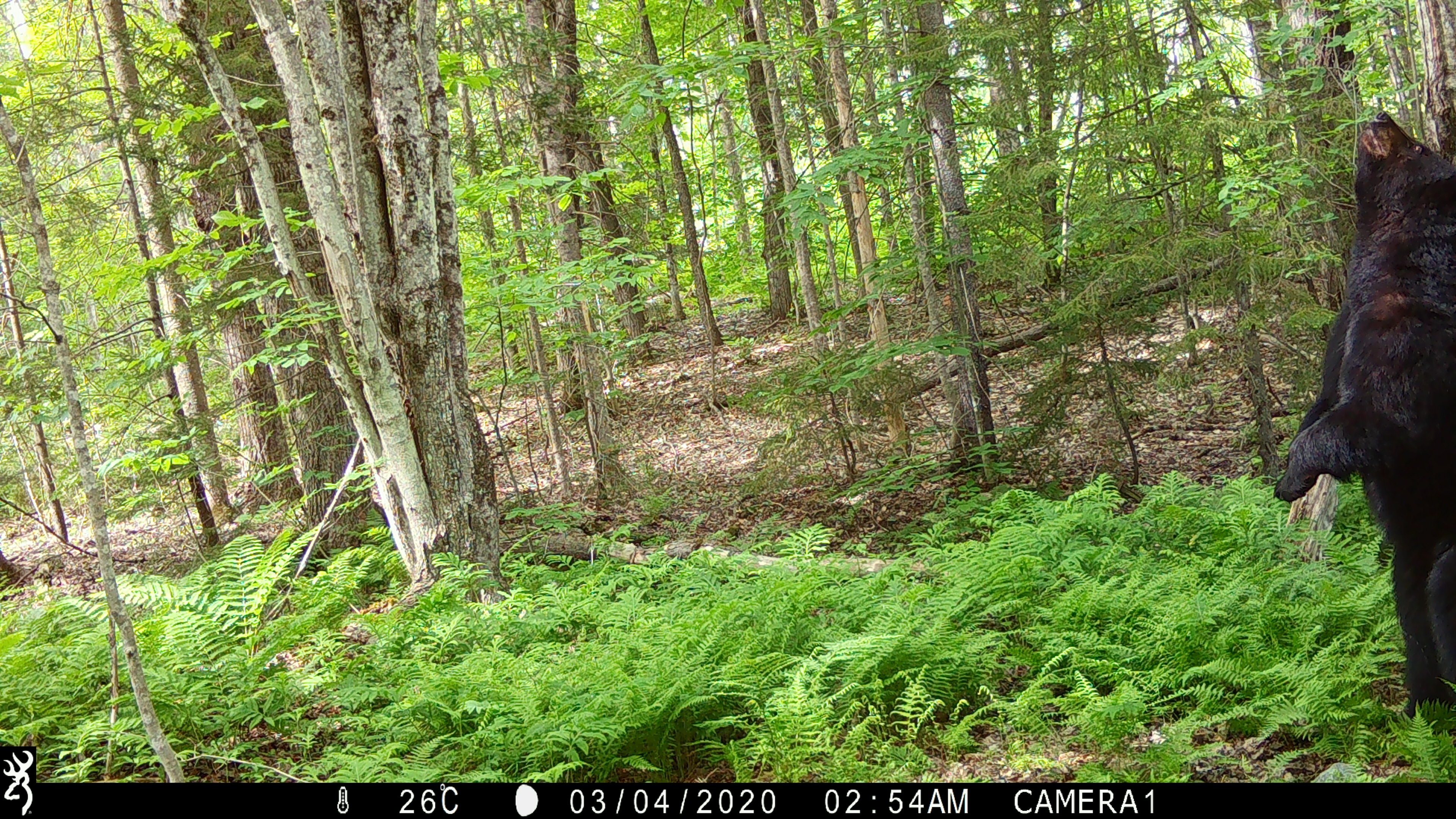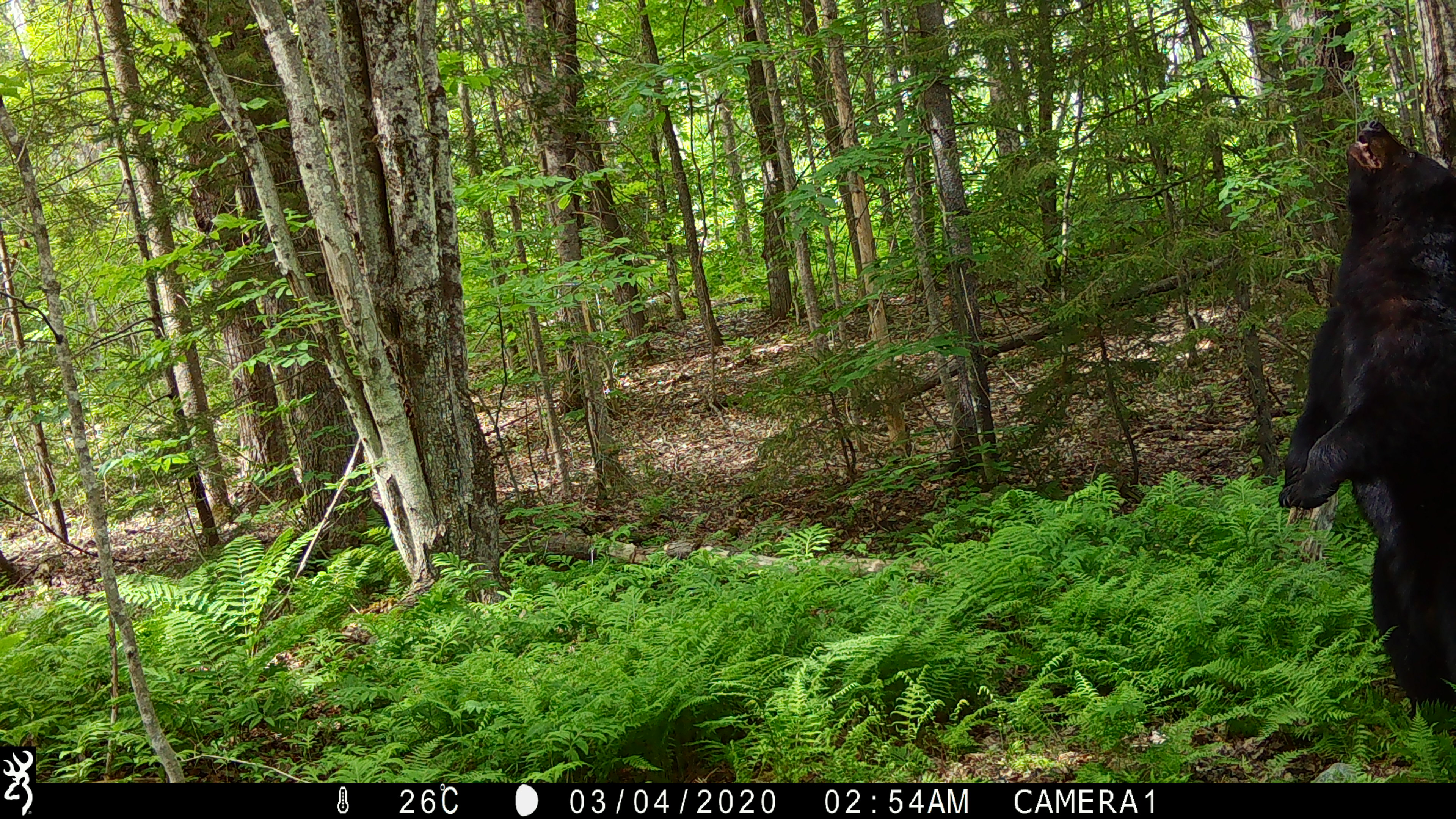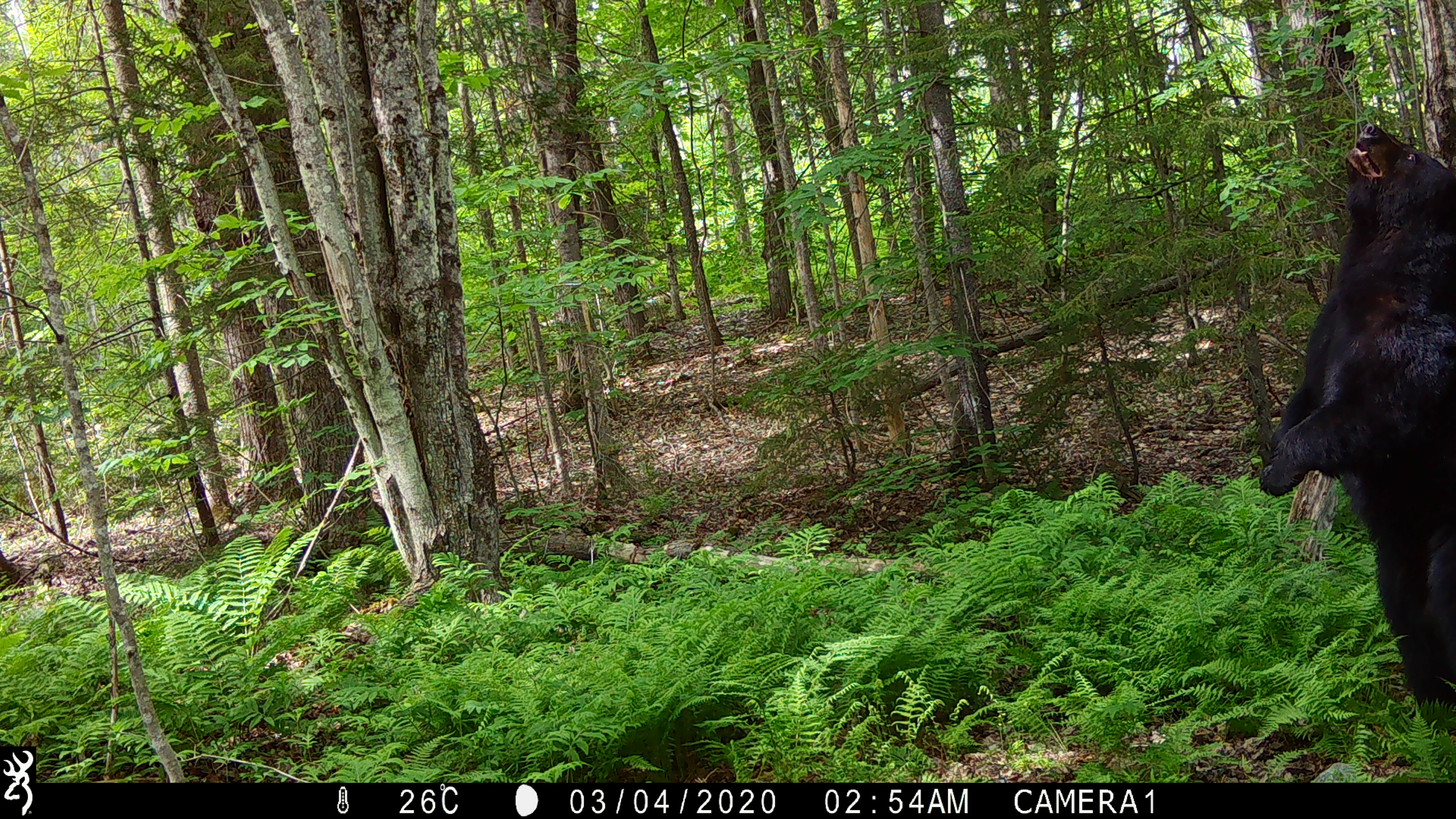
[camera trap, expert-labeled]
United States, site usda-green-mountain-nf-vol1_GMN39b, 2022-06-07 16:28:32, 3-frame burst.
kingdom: Animalia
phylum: Chordata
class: Mammalia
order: Carnivora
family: Ursidae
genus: Ursus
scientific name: Ursus americanus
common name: black bear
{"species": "black bear (Ursus americanus)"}